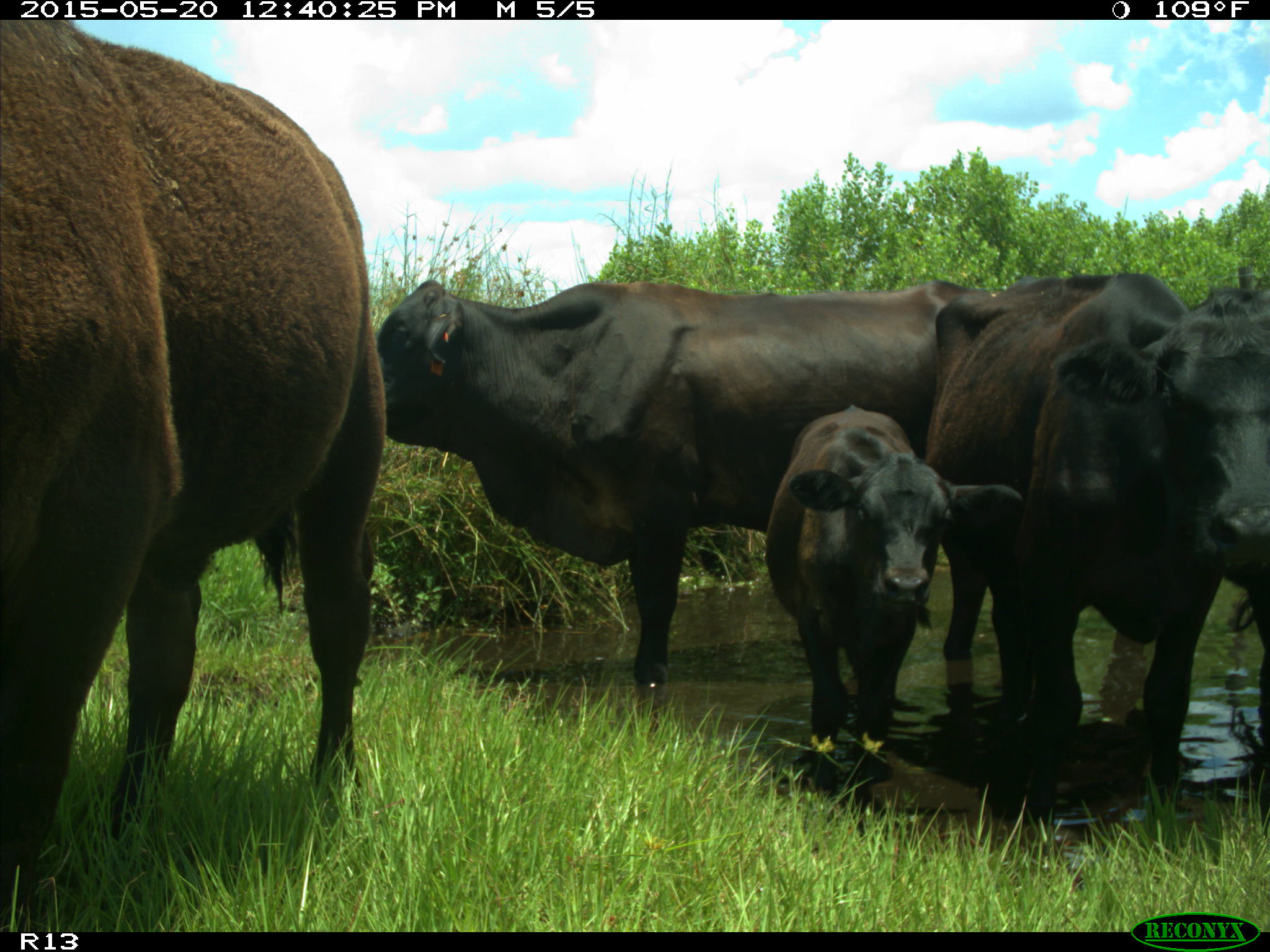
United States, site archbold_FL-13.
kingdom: Animalia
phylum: Chordata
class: Mammalia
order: Artiodactyla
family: Bovidae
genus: Bos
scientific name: Bos taurus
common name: domestic cow